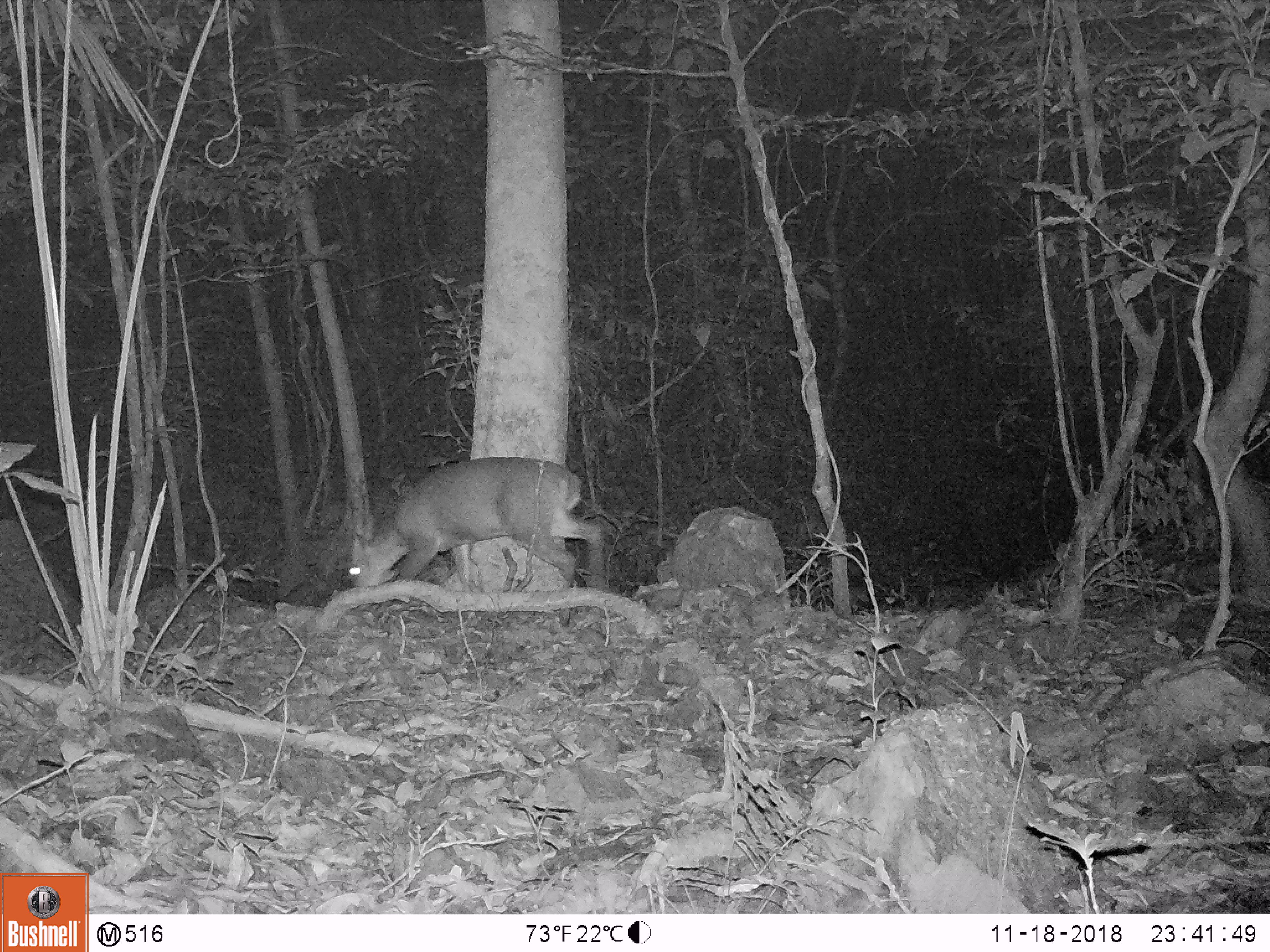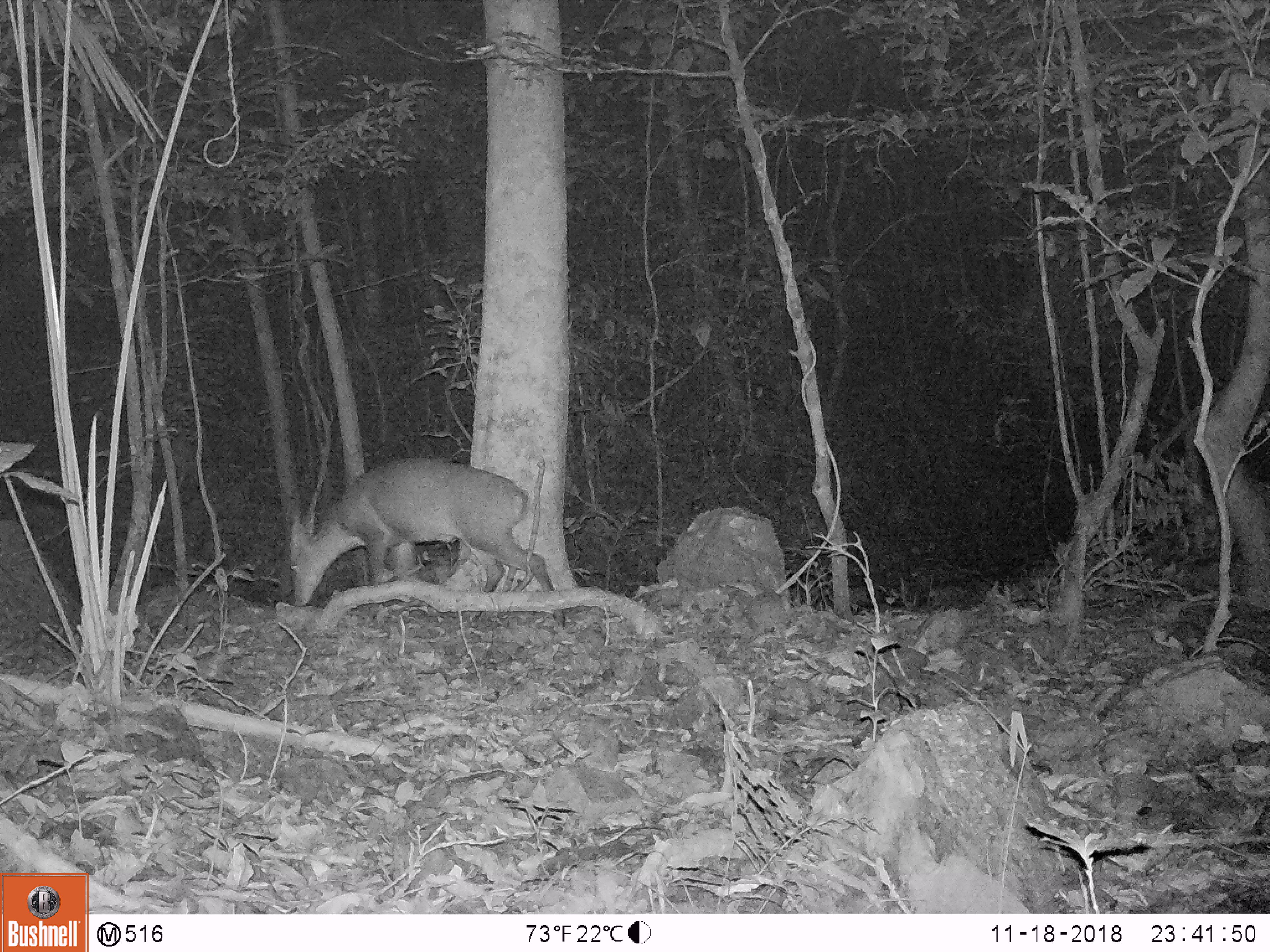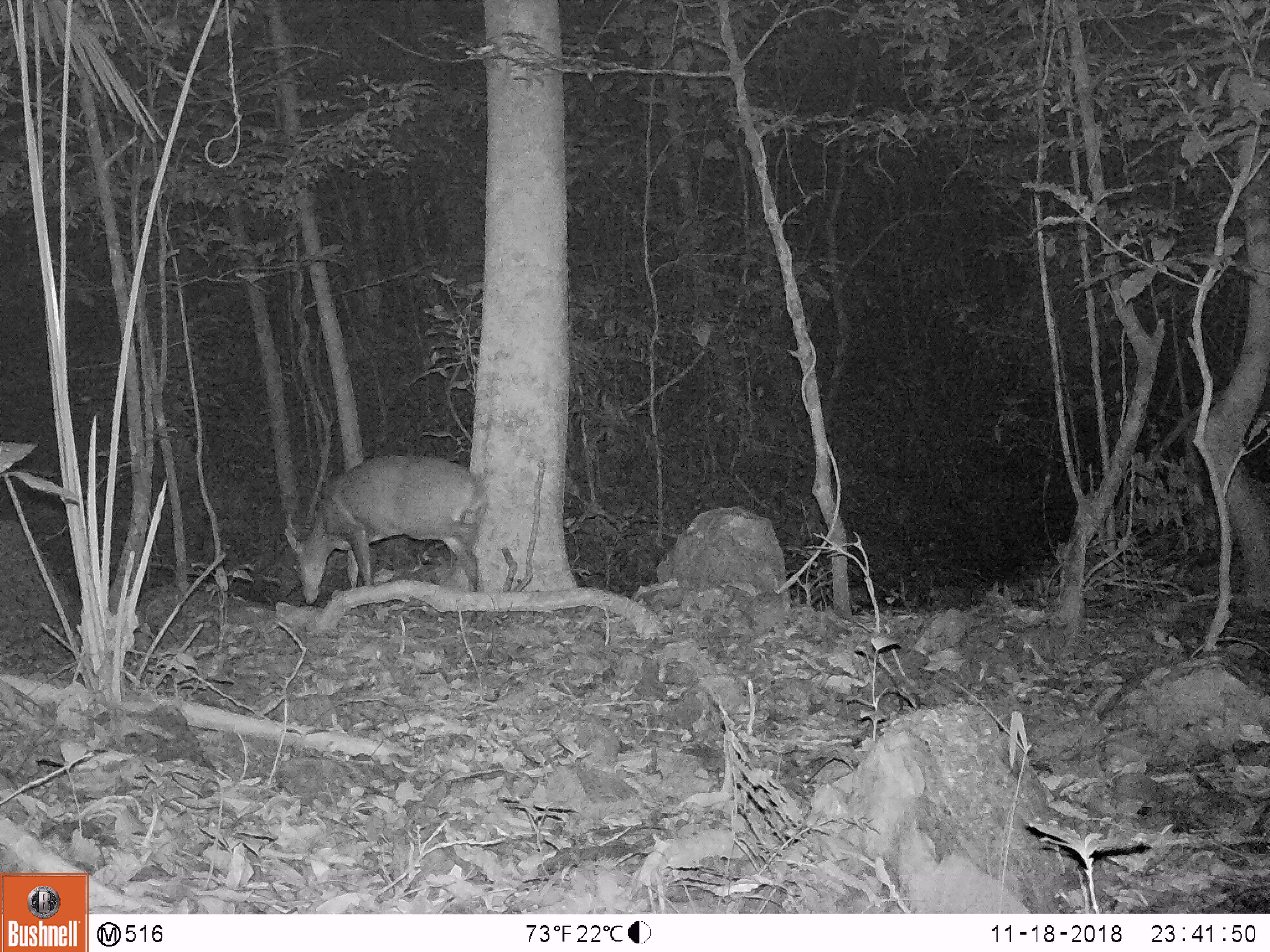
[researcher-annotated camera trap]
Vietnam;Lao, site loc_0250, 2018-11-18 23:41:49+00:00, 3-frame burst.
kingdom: Animalia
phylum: Chordata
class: Mammalia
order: Artiodactyla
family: Cervidae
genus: Muntiacus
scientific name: Muntiacus vuquangensis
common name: large-antlered muntjac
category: large antlered muntjac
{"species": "large antlered muntjac (large-antlered muntjac) (Muntiacus vuquangensis)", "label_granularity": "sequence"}